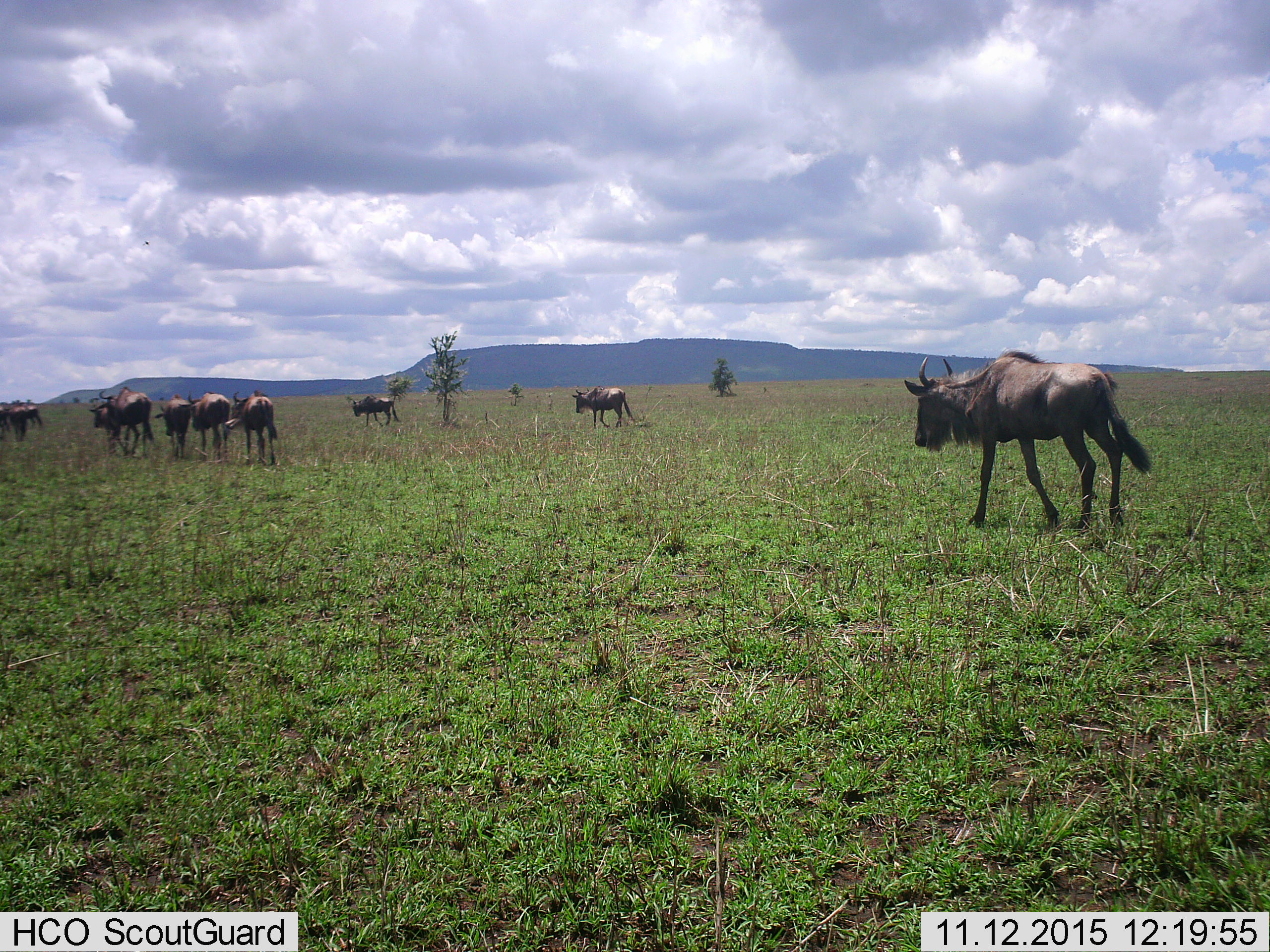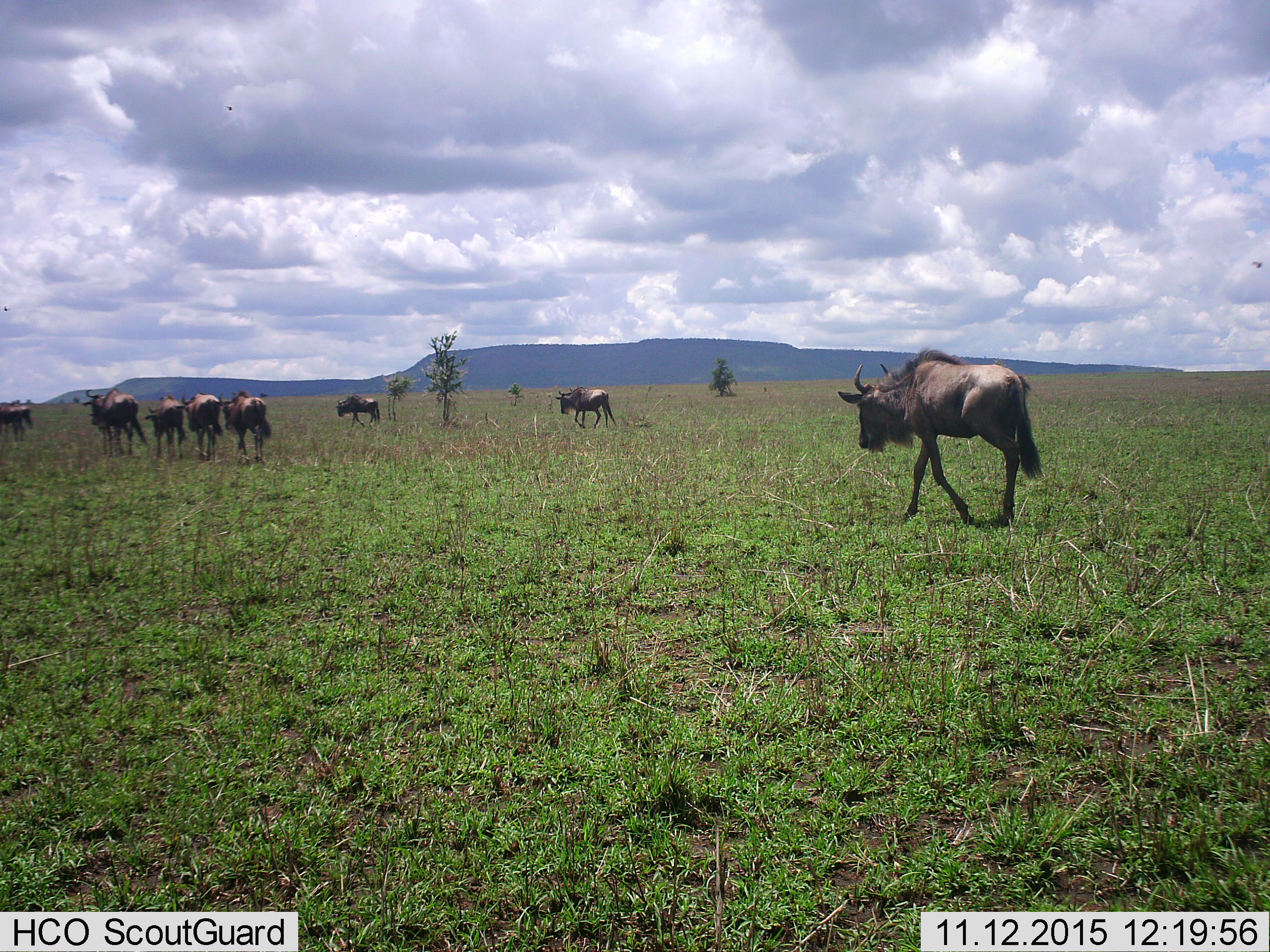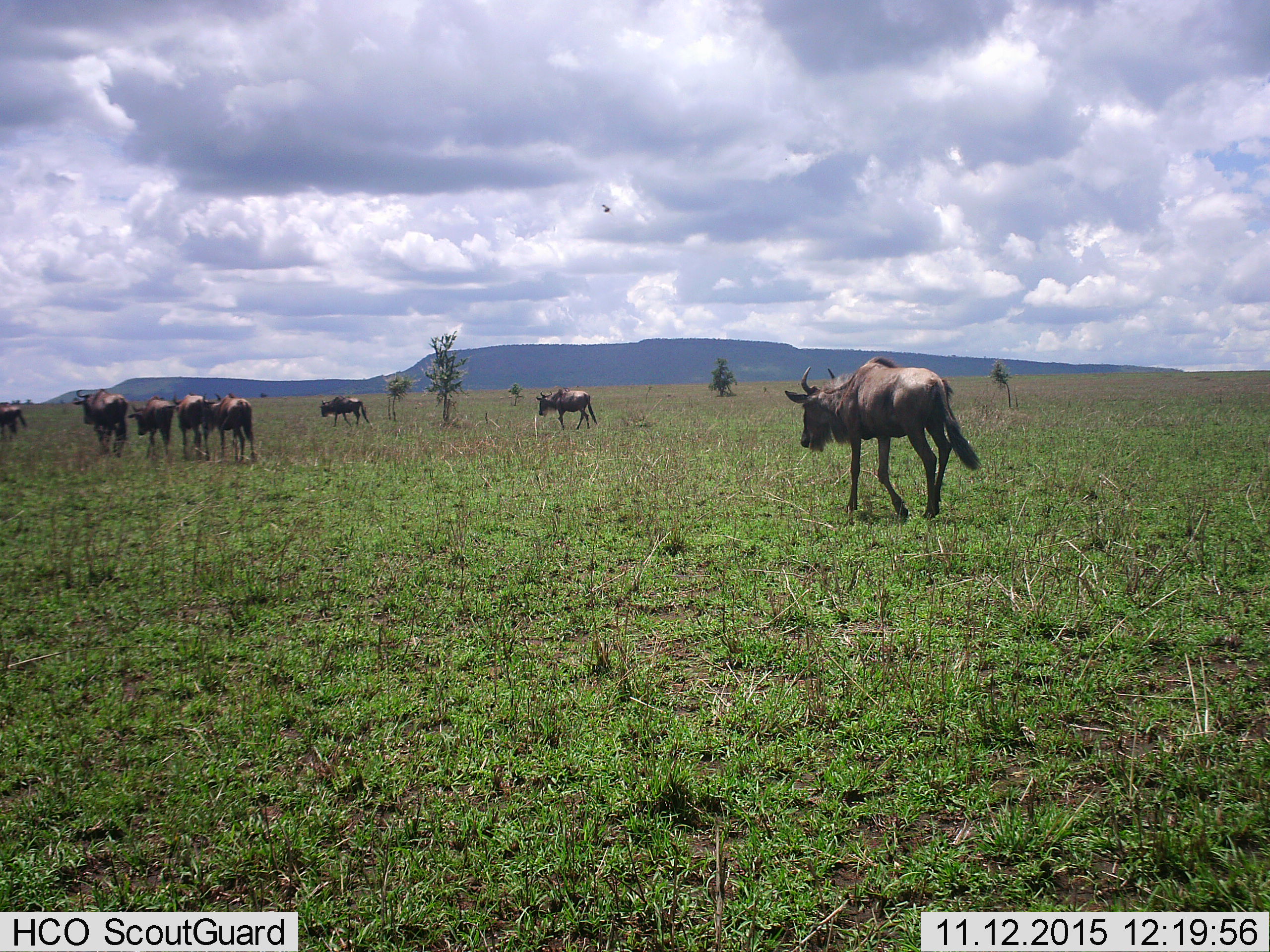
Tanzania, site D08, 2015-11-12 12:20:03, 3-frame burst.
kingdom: Animalia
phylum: Chordata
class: Mammalia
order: Artiodactyla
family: Bovidae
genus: Connochaetes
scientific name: Connochaetes taurinus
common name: blue wildebeest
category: wildebeest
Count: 10.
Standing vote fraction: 5%.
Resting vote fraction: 0%.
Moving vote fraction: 100%.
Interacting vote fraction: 0%.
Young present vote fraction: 5%.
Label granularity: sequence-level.